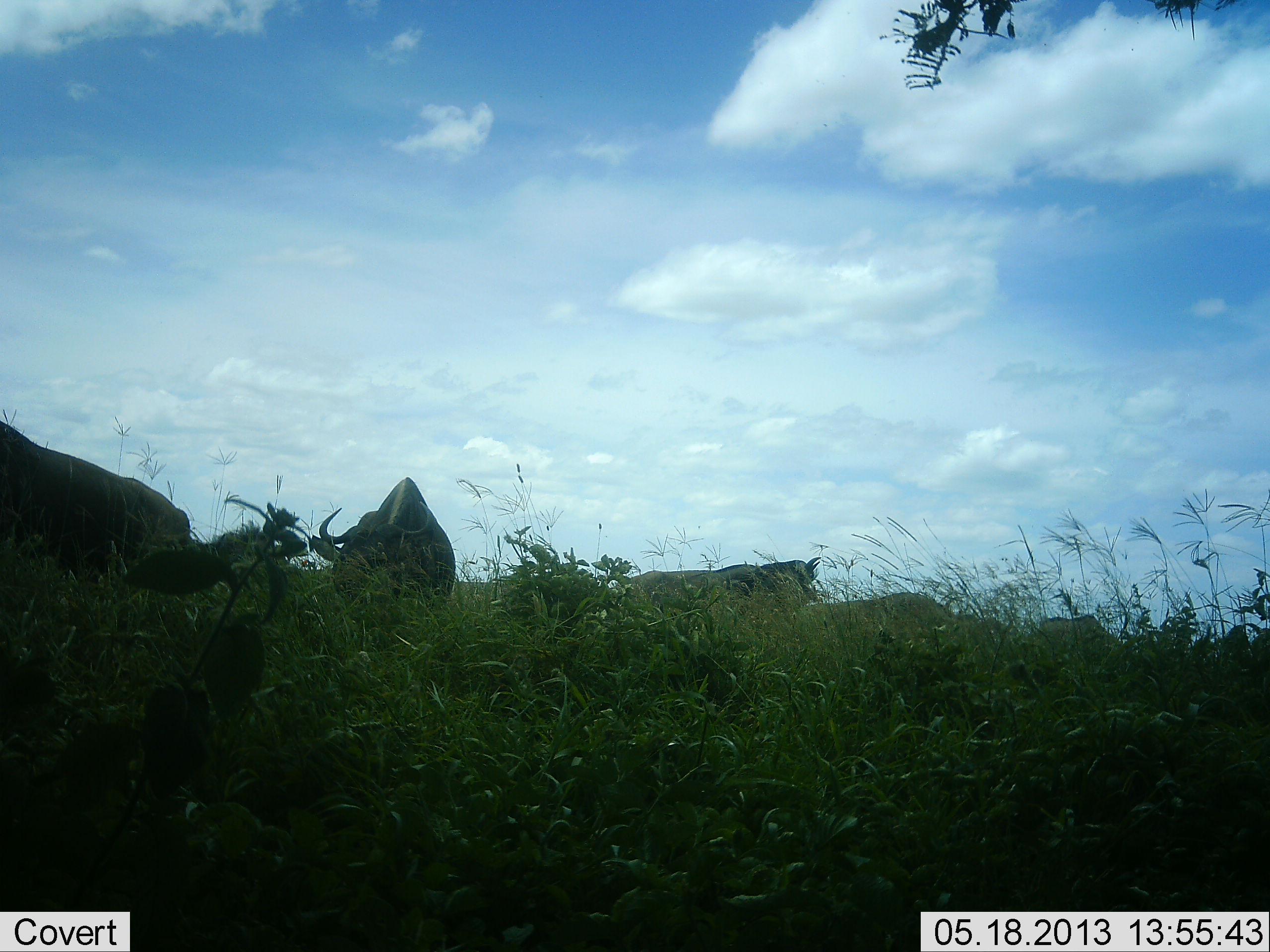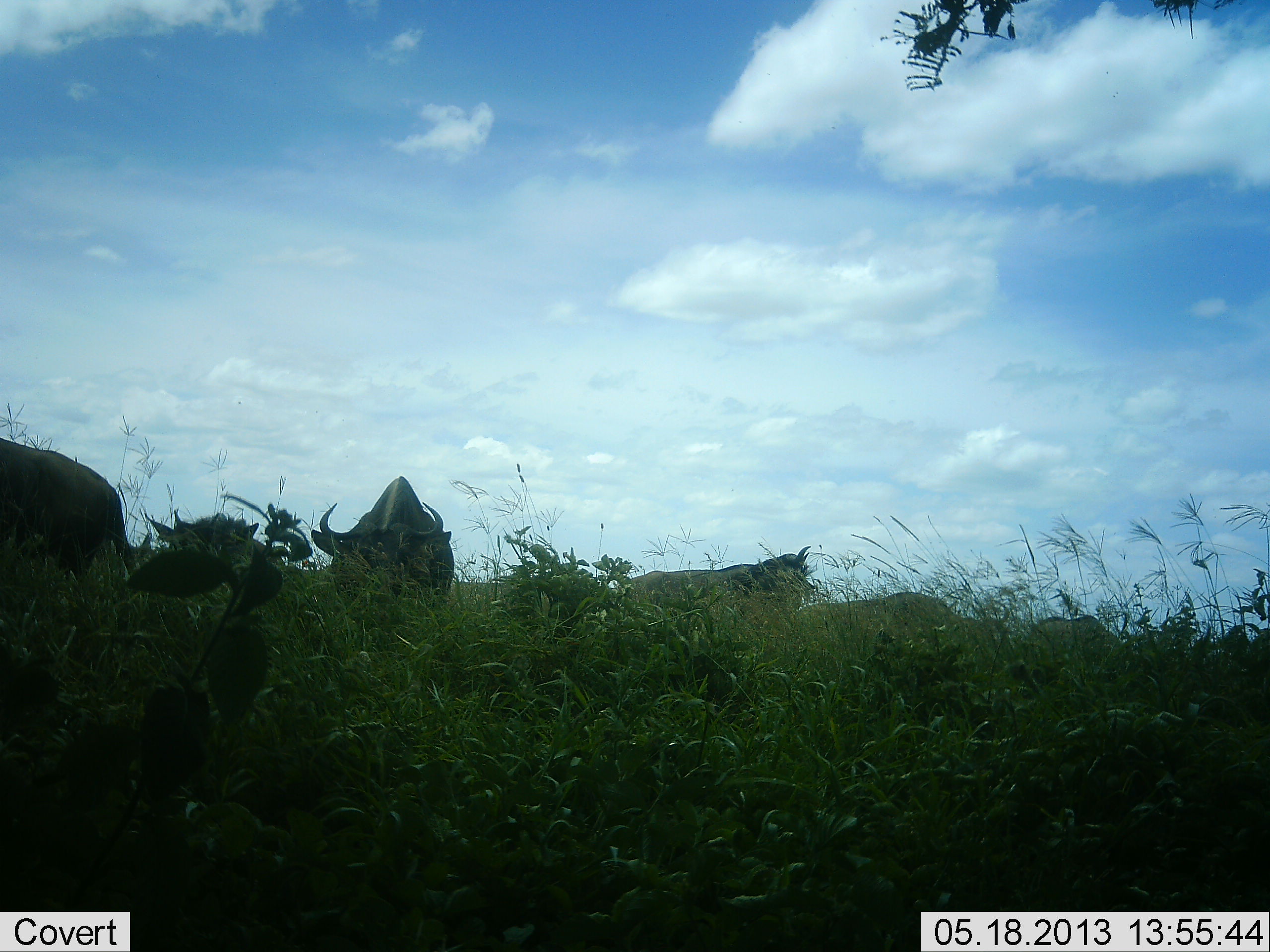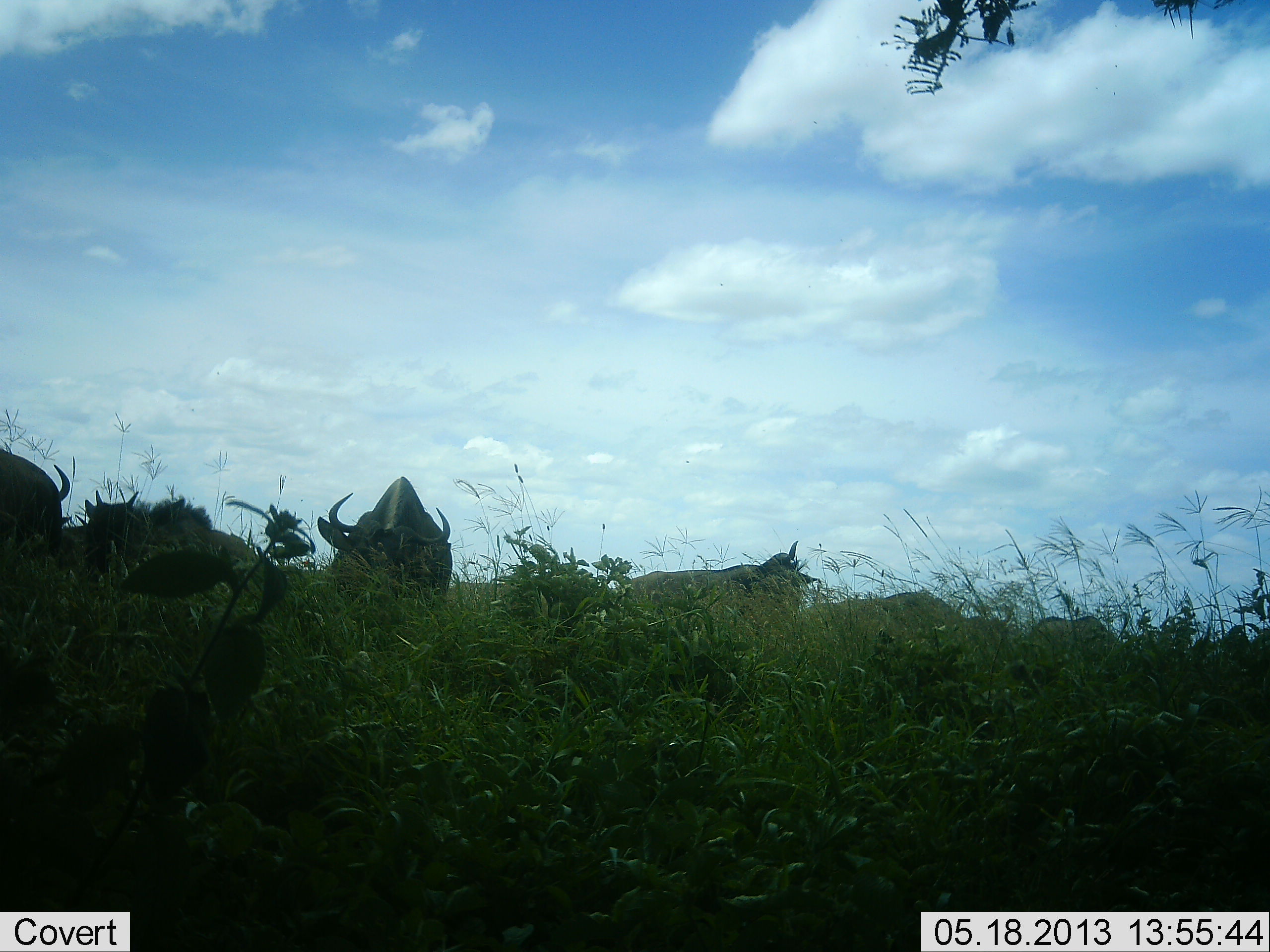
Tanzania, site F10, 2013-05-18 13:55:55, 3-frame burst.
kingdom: Animalia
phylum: Chordata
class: Mammalia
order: Artiodactyla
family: Bovidae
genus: Connochaetes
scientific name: Connochaetes taurinus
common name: blue wildebeest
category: wildebeest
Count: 6.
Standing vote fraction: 30%.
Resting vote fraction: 0%.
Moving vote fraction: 50%.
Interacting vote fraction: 0%.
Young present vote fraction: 0%.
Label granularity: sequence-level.